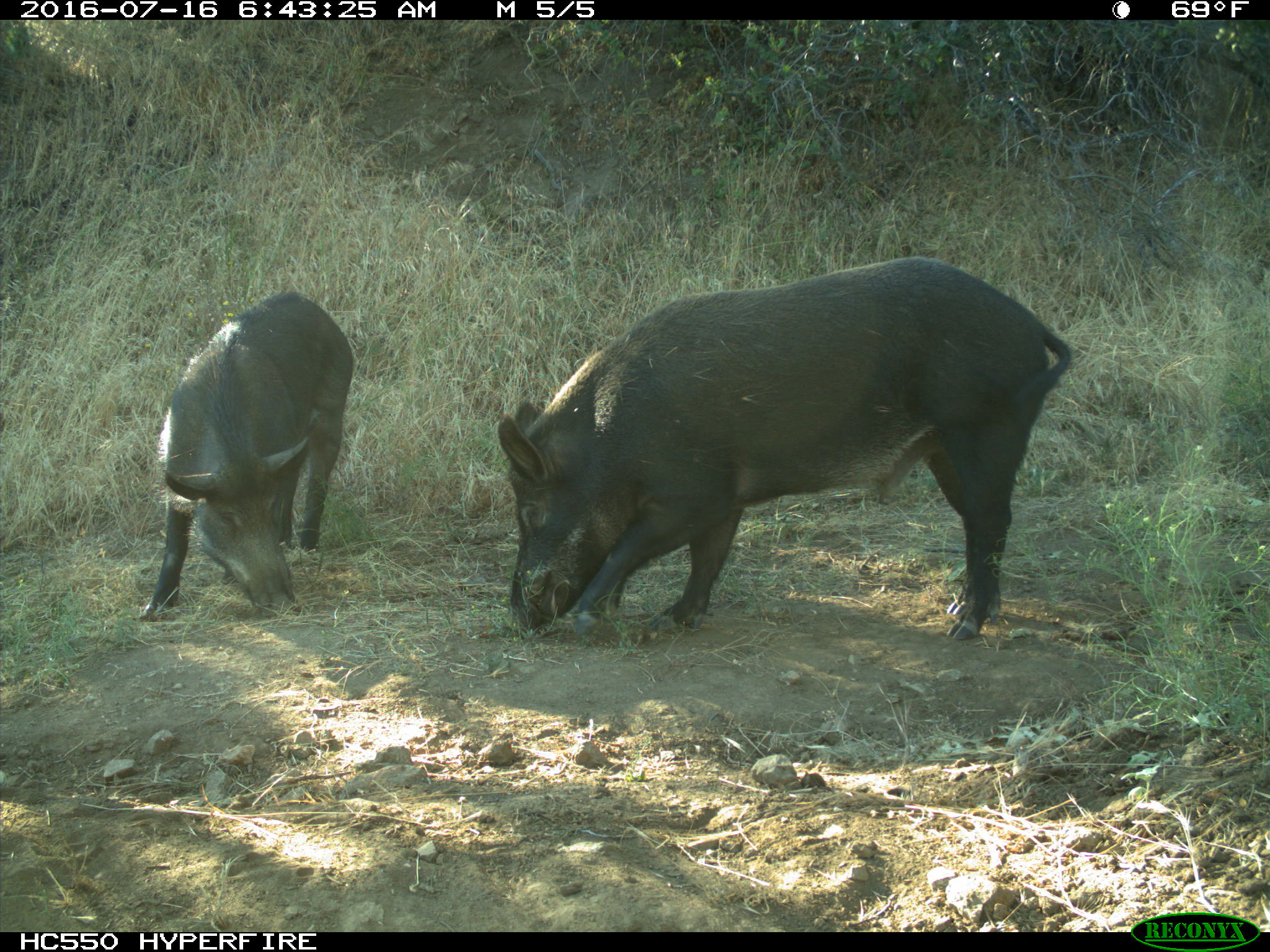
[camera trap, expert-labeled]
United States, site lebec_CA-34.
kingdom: Animalia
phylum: Chordata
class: Mammalia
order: Artiodactyla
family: Suidae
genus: Sus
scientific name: Sus scrofa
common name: wild boar